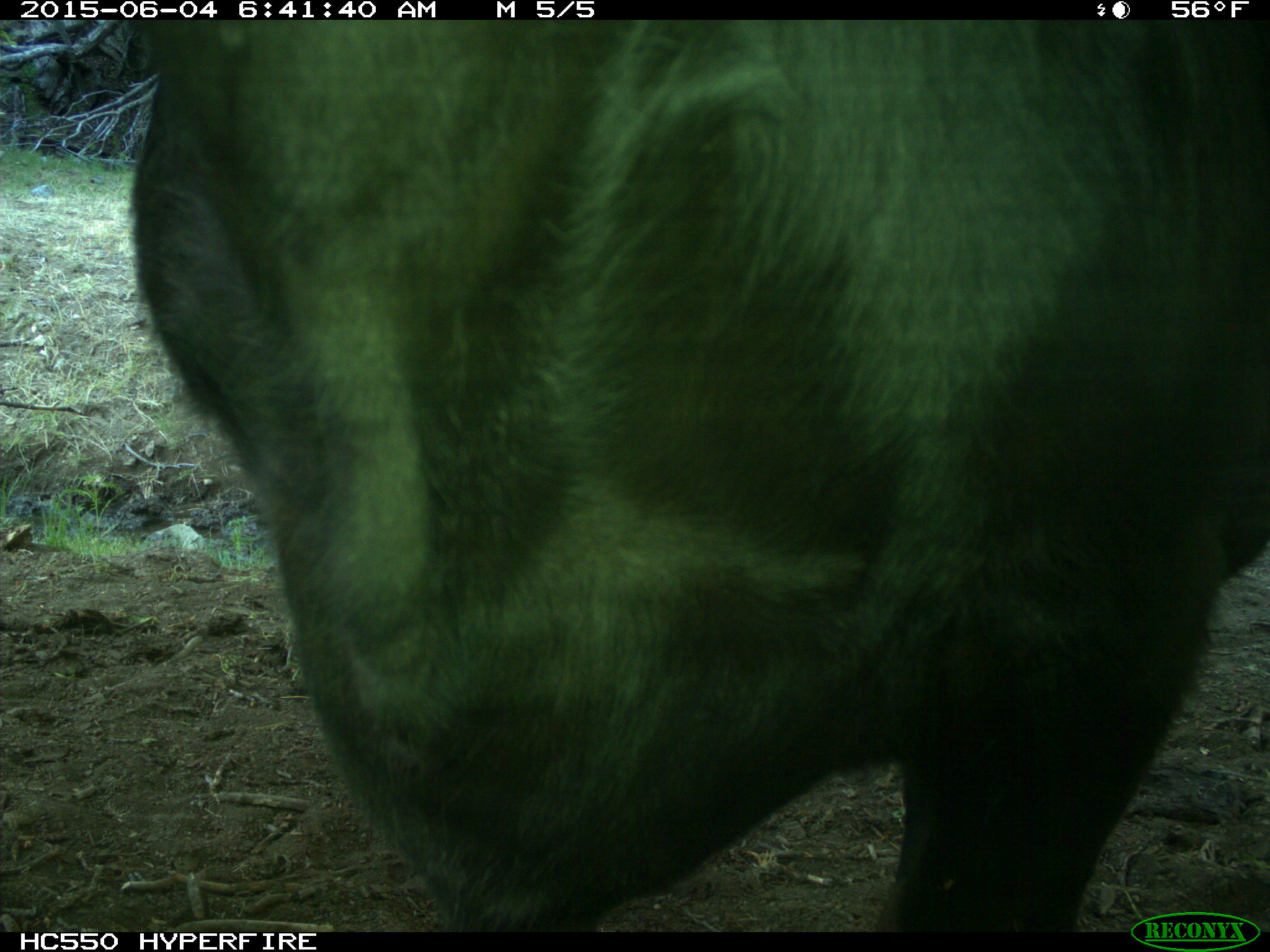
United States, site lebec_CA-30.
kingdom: Animalia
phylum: Chordata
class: Mammalia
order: Artiodactyla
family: Bovidae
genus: Bos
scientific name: Bos taurus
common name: domestic cow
Bos taurus (domestic cow).